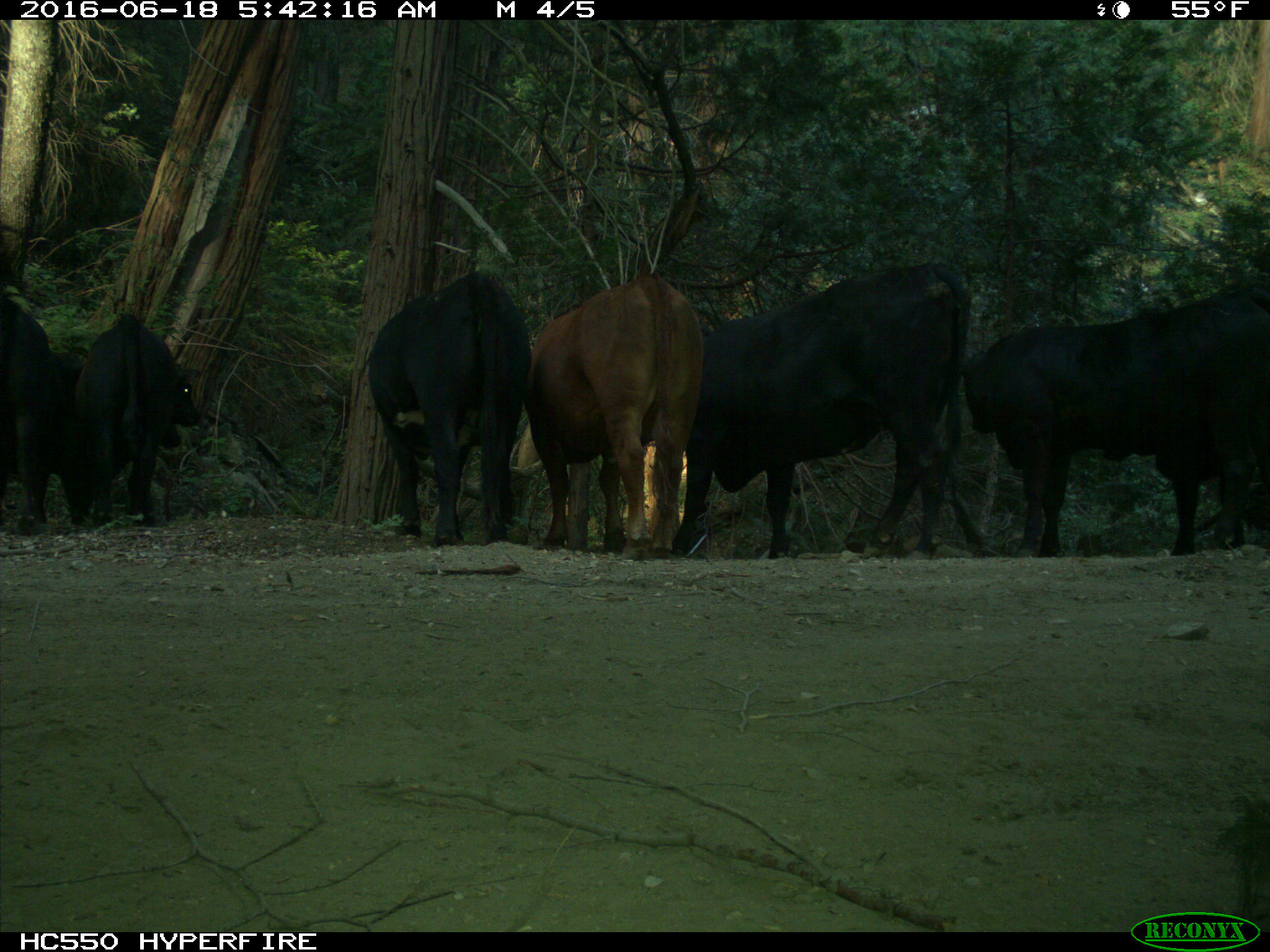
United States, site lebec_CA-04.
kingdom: Animalia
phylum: Chordata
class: Mammalia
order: Artiodactyla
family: Bovidae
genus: Bos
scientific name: Bos taurus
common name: domestic cow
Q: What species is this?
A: Bos taurus (domestic cow).